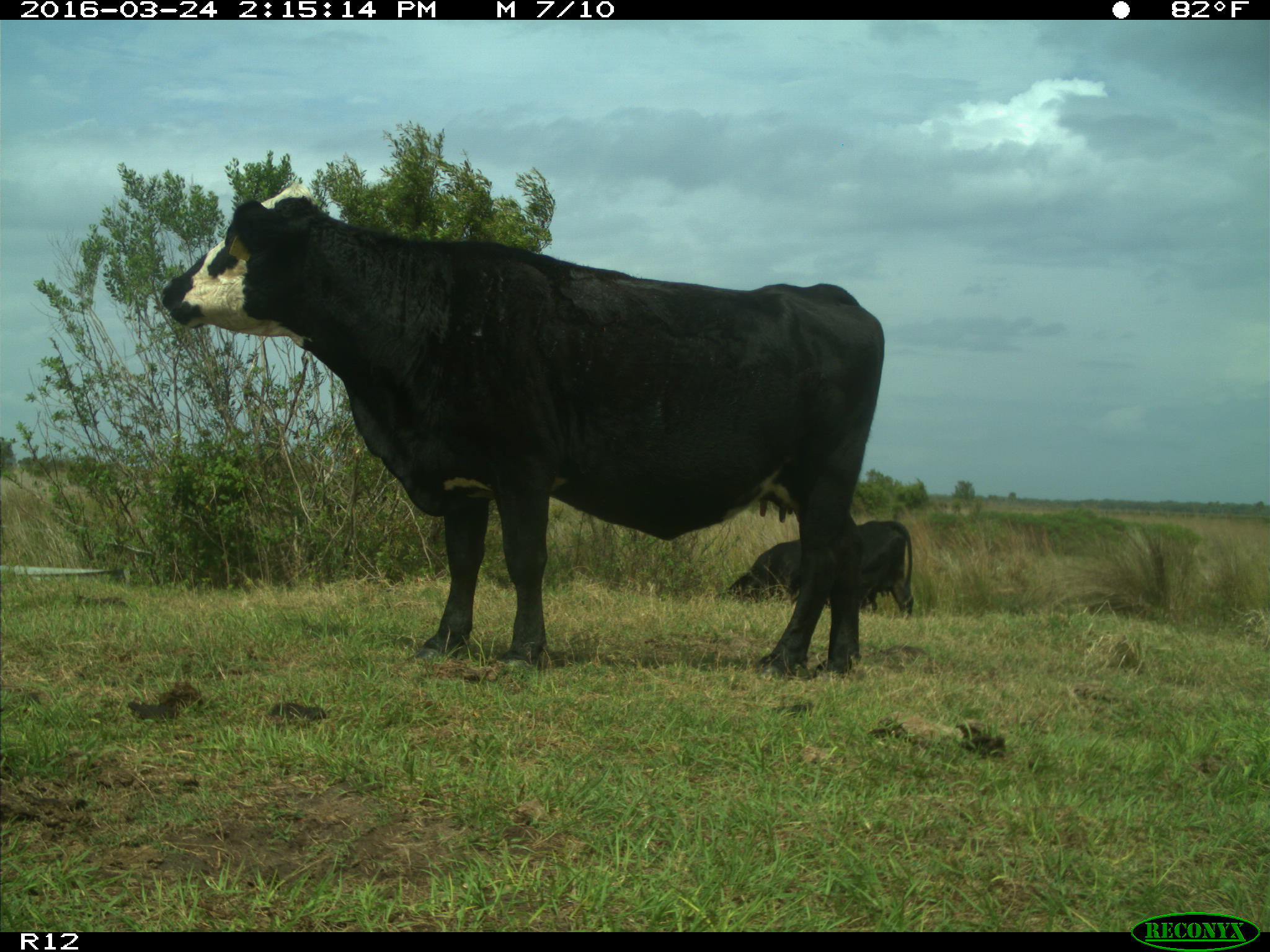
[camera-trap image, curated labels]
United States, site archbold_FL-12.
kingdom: Animalia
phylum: Chordata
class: Mammalia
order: Artiodactyla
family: Bovidae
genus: Bos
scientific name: Bos taurus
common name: domestic cow